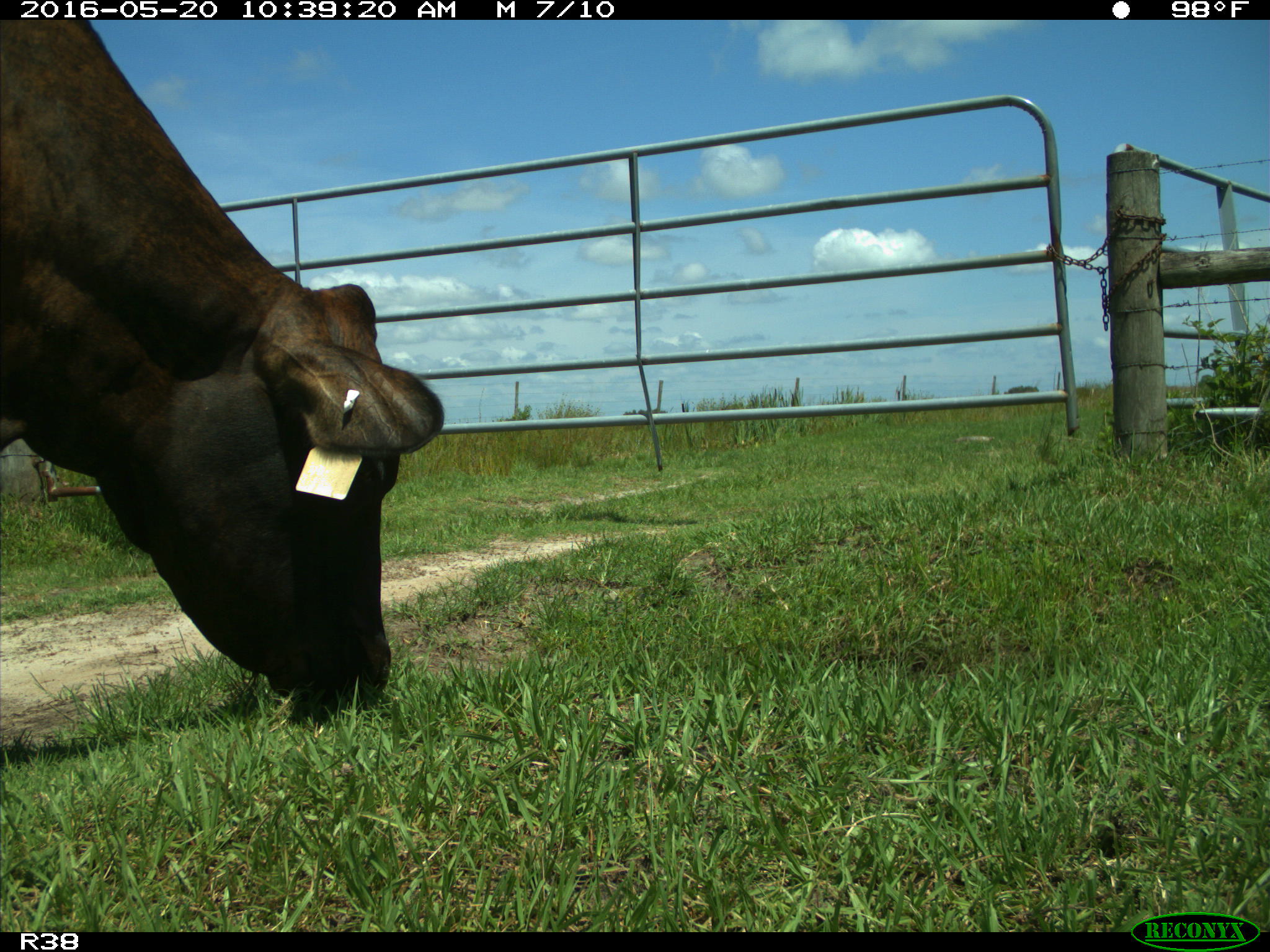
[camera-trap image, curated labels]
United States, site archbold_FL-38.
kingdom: Animalia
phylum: Chordata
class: Mammalia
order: Artiodactyla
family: Bovidae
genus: Bos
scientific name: Bos taurus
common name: domestic cow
Bos taurus (domestic cow).